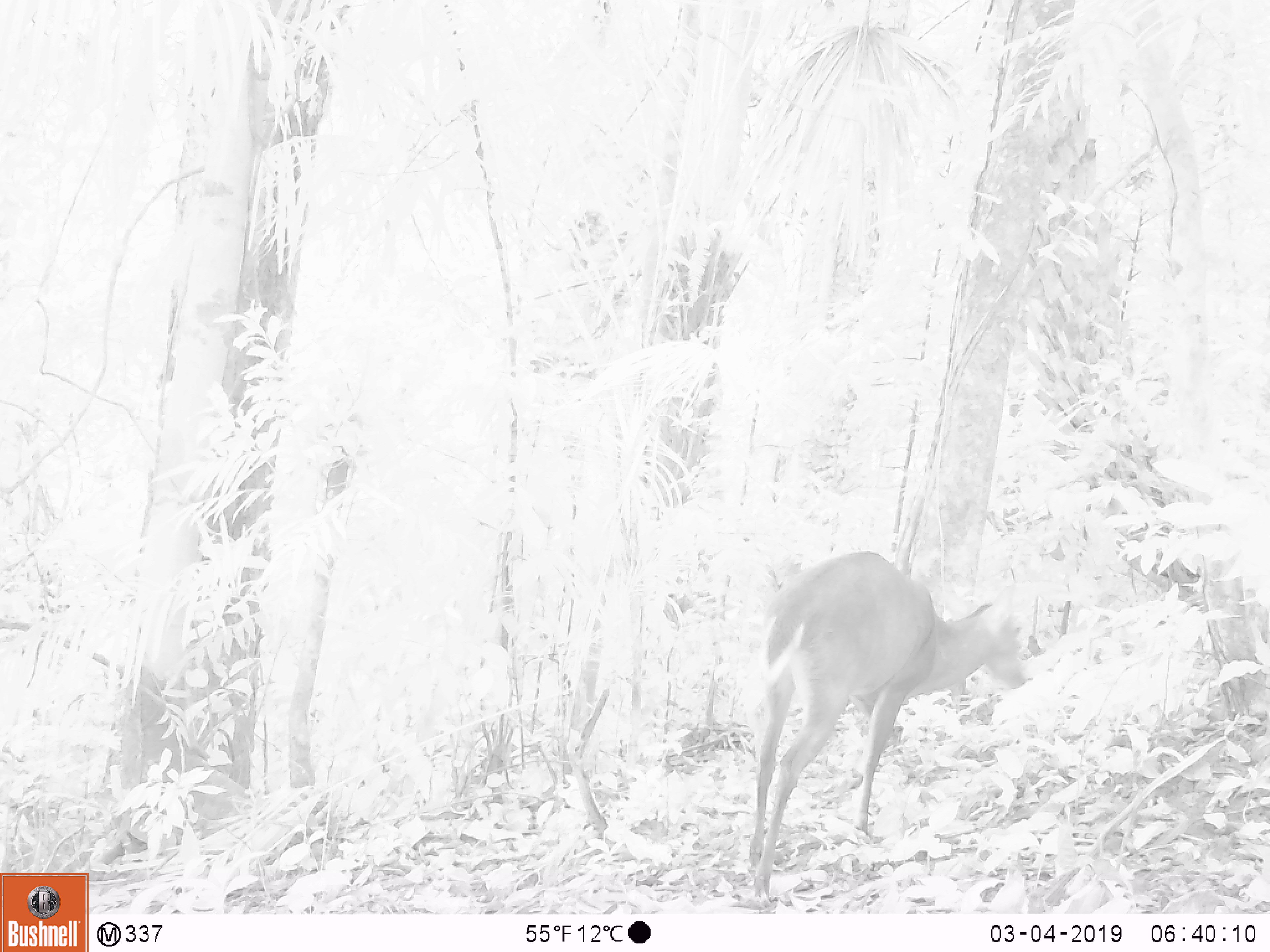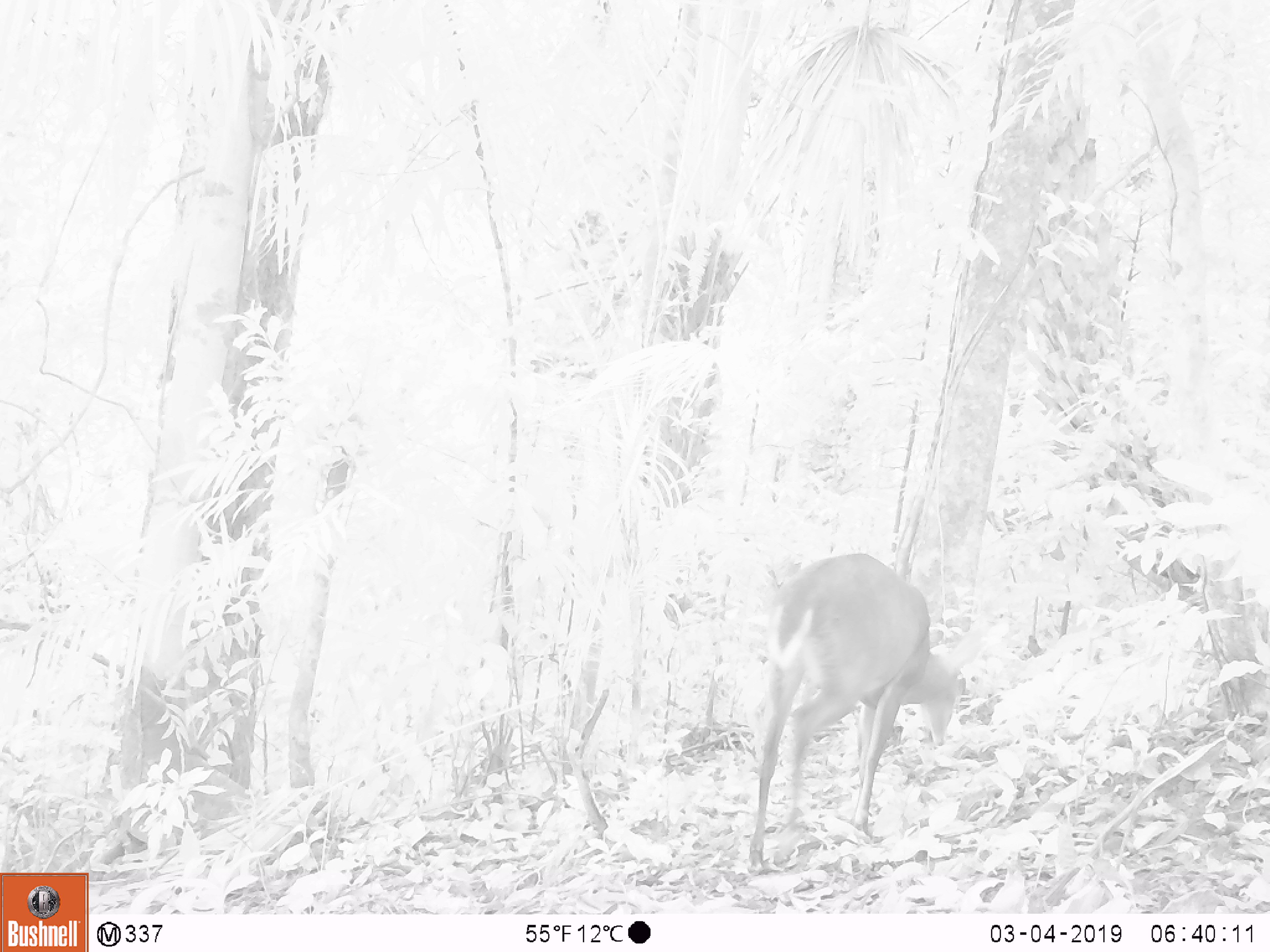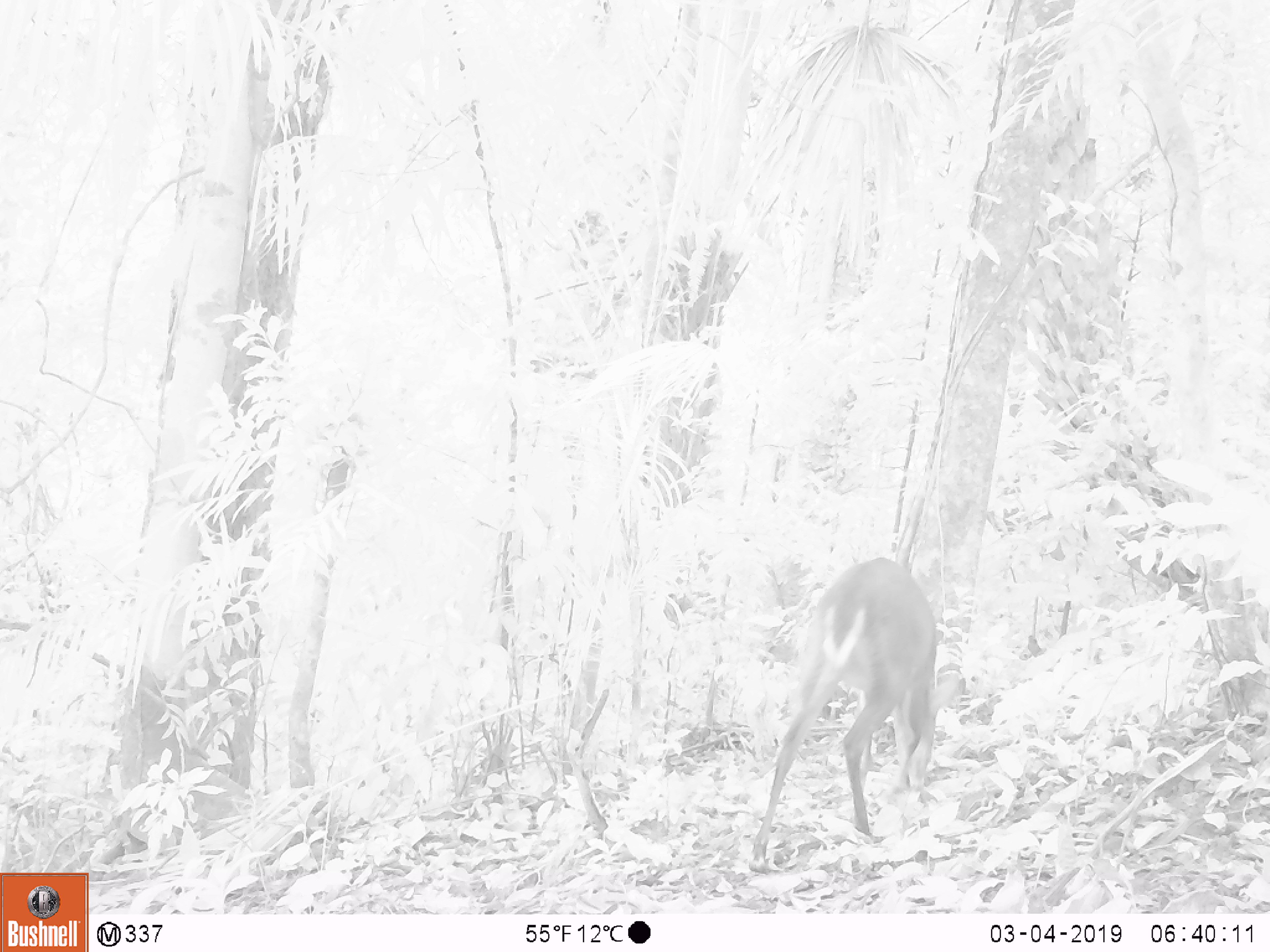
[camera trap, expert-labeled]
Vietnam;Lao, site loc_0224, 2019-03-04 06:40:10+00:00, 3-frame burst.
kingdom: Animalia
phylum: Chordata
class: Mammalia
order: Artiodactyla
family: Cervidae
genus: Muntiacus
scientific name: Muntiacus vuquangensis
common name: large-antlered muntjac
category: large antlered muntjac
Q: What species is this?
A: Large antlered muntjac (large-antlered muntjac) (Muntiacus vuquangensis).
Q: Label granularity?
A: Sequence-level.